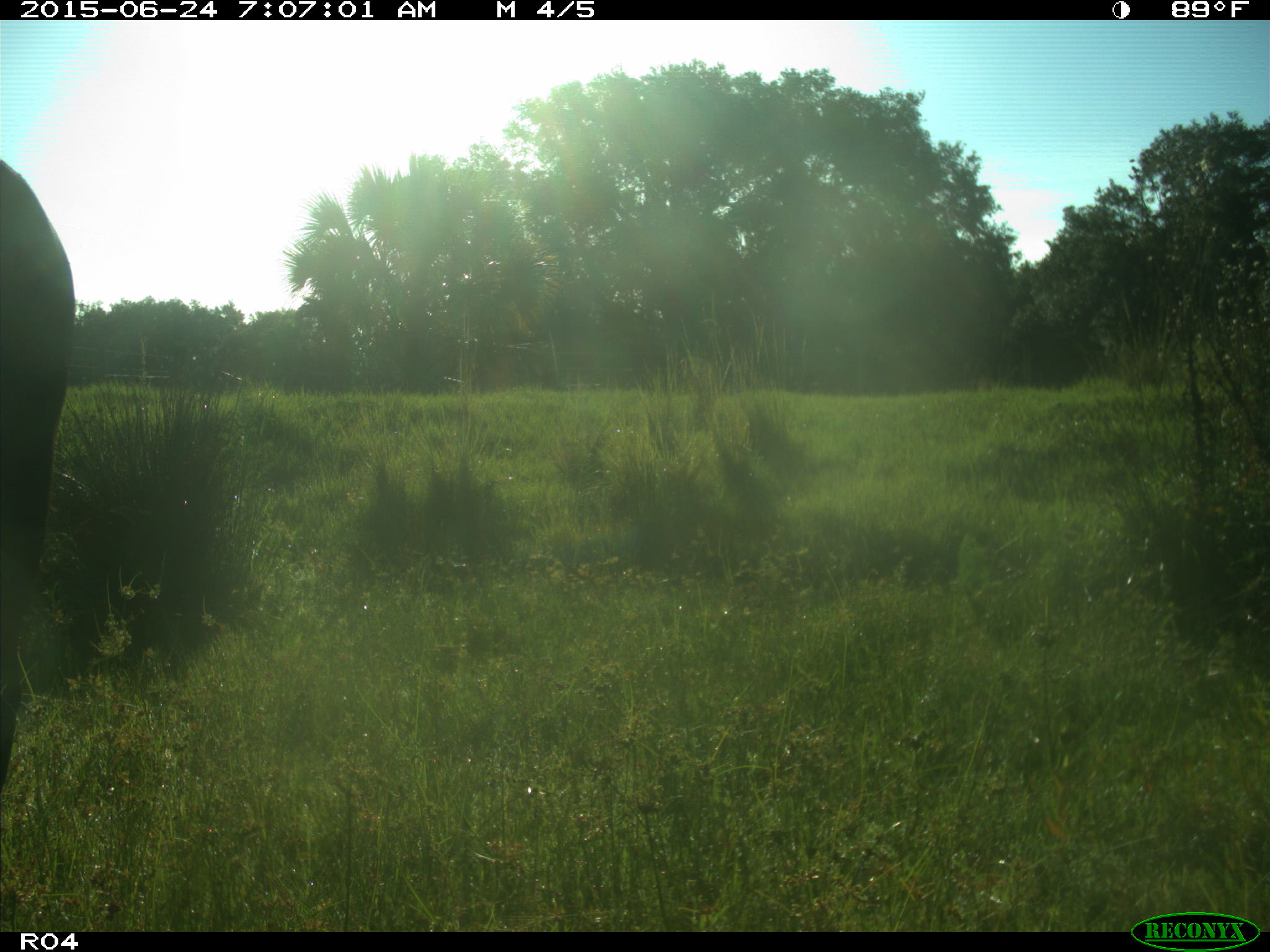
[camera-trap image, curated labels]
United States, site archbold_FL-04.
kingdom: Animalia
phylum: Chordata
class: Mammalia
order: Artiodactyla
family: Bovidae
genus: Bos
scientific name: Bos taurus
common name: domestic cow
Bos taurus (domestic cow).